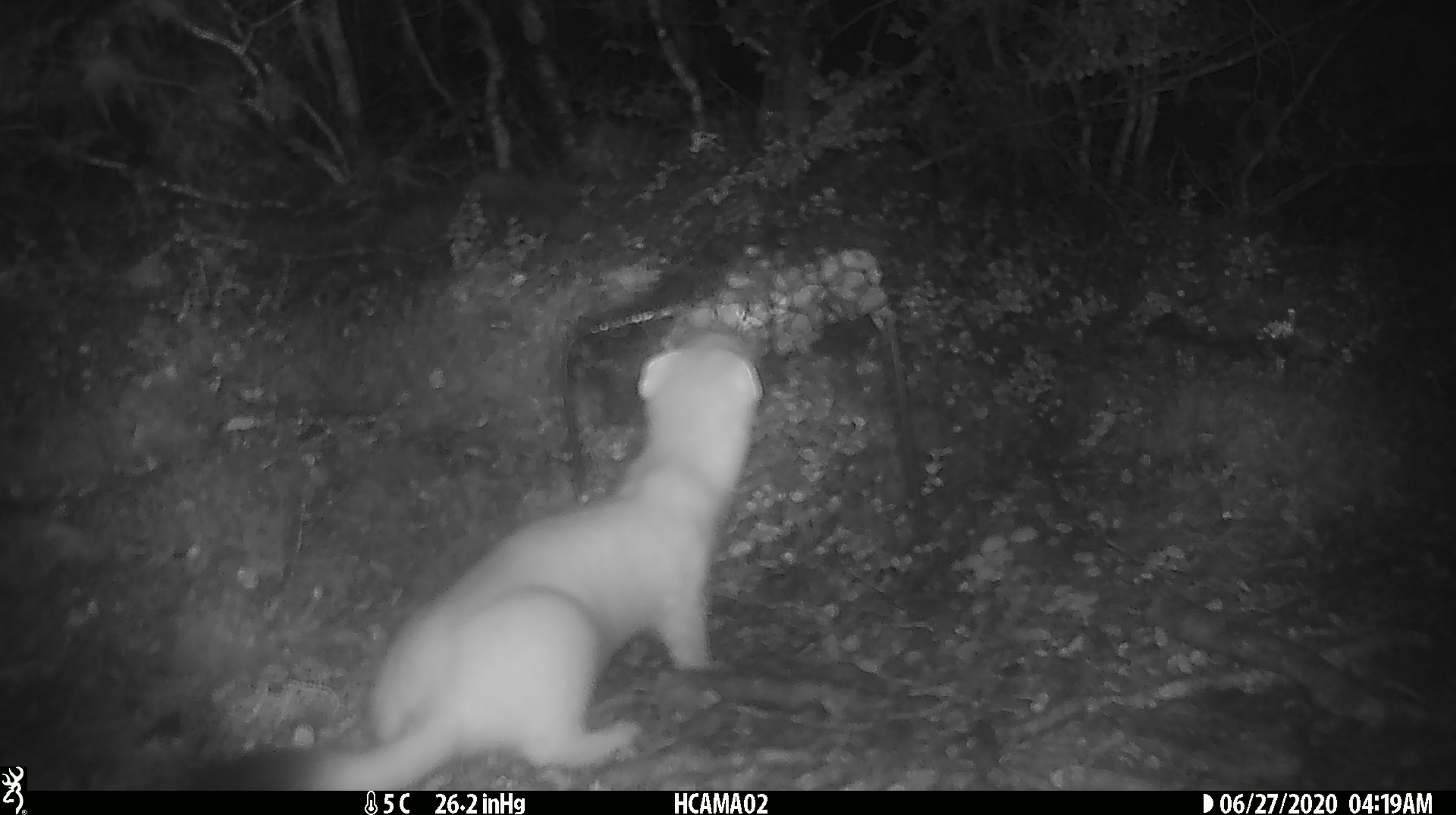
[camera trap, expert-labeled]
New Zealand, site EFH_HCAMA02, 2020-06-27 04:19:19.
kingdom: Animalia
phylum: Chordata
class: Mammalia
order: Carnivora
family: Mustelidae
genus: Mustela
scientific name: Mustela erminea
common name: stoat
Stoat (Mustela erminea).